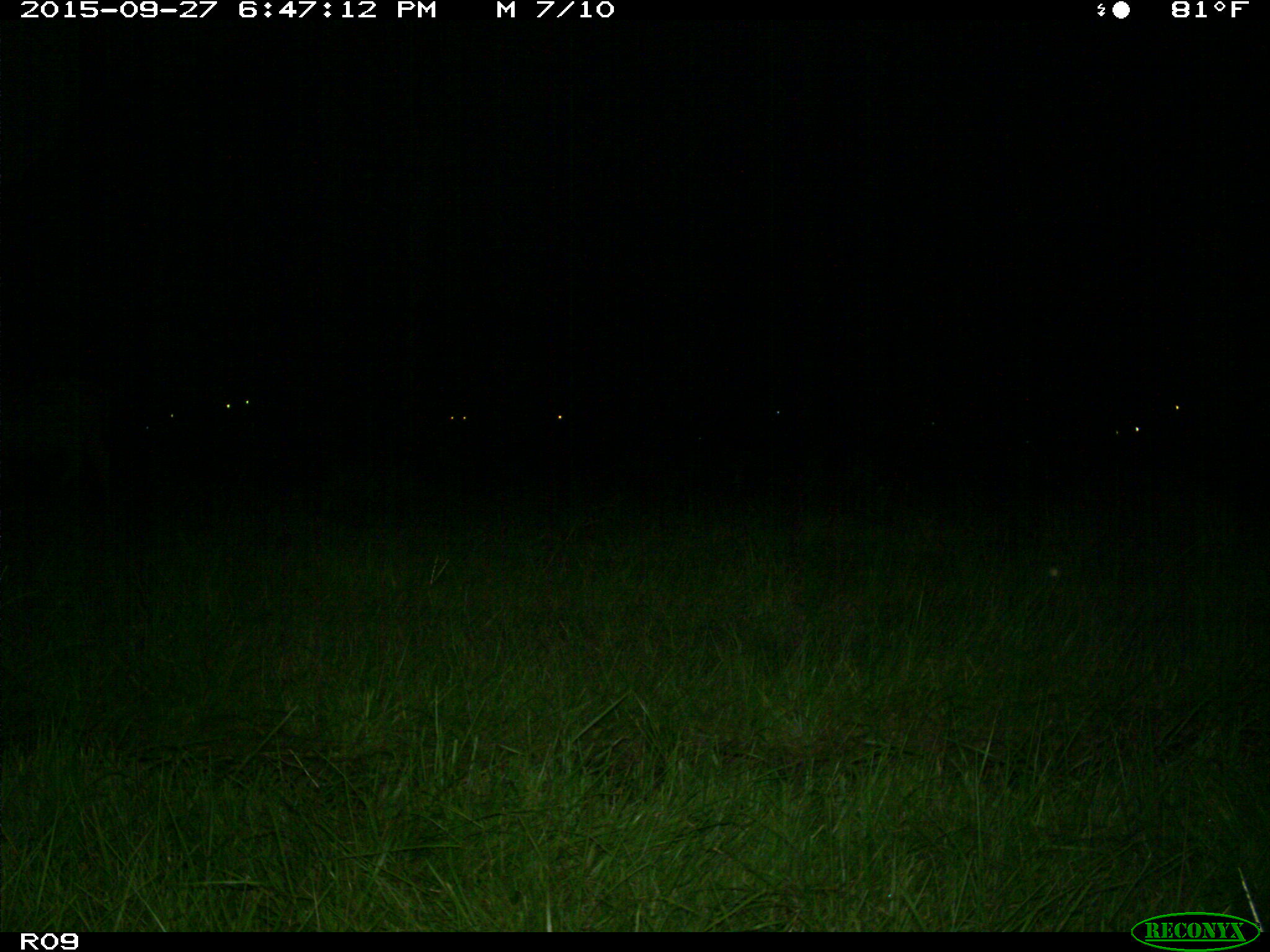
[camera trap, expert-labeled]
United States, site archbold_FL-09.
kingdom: Animalia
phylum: Chordata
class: Mammalia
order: Artiodactyla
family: Bovidae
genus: Bos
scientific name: Bos taurus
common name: domestic cow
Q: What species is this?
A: Bos taurus (domestic cow).